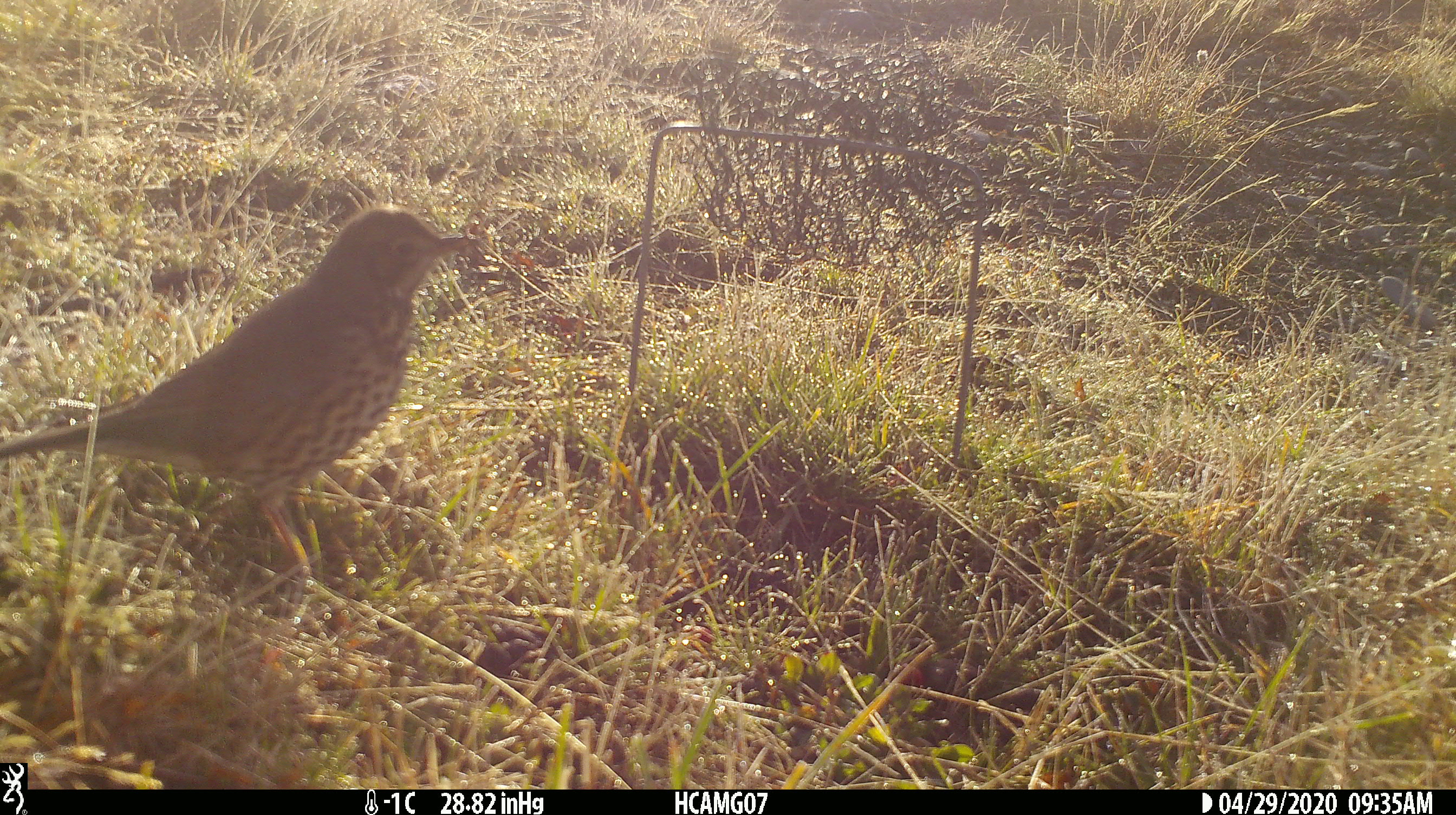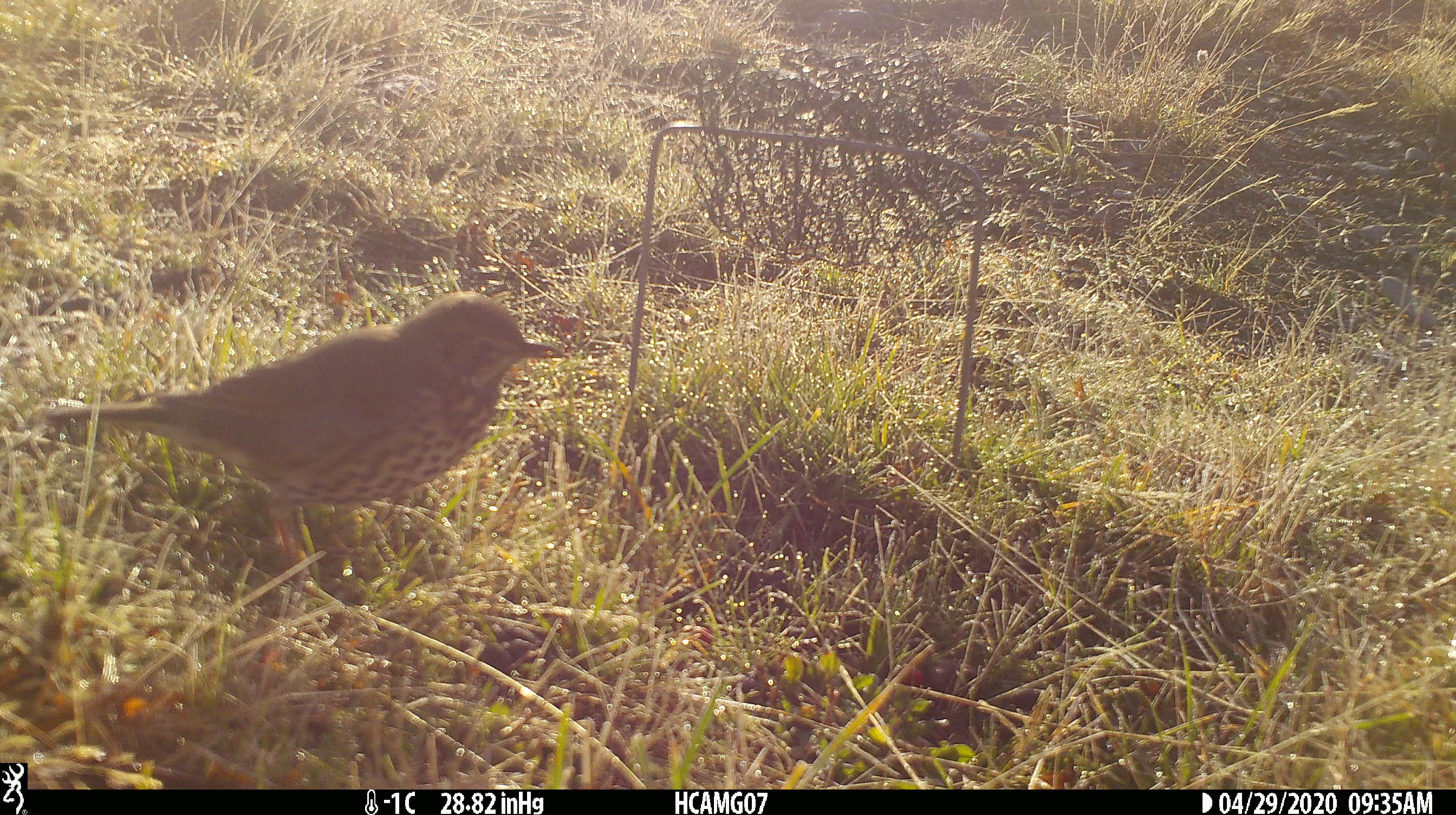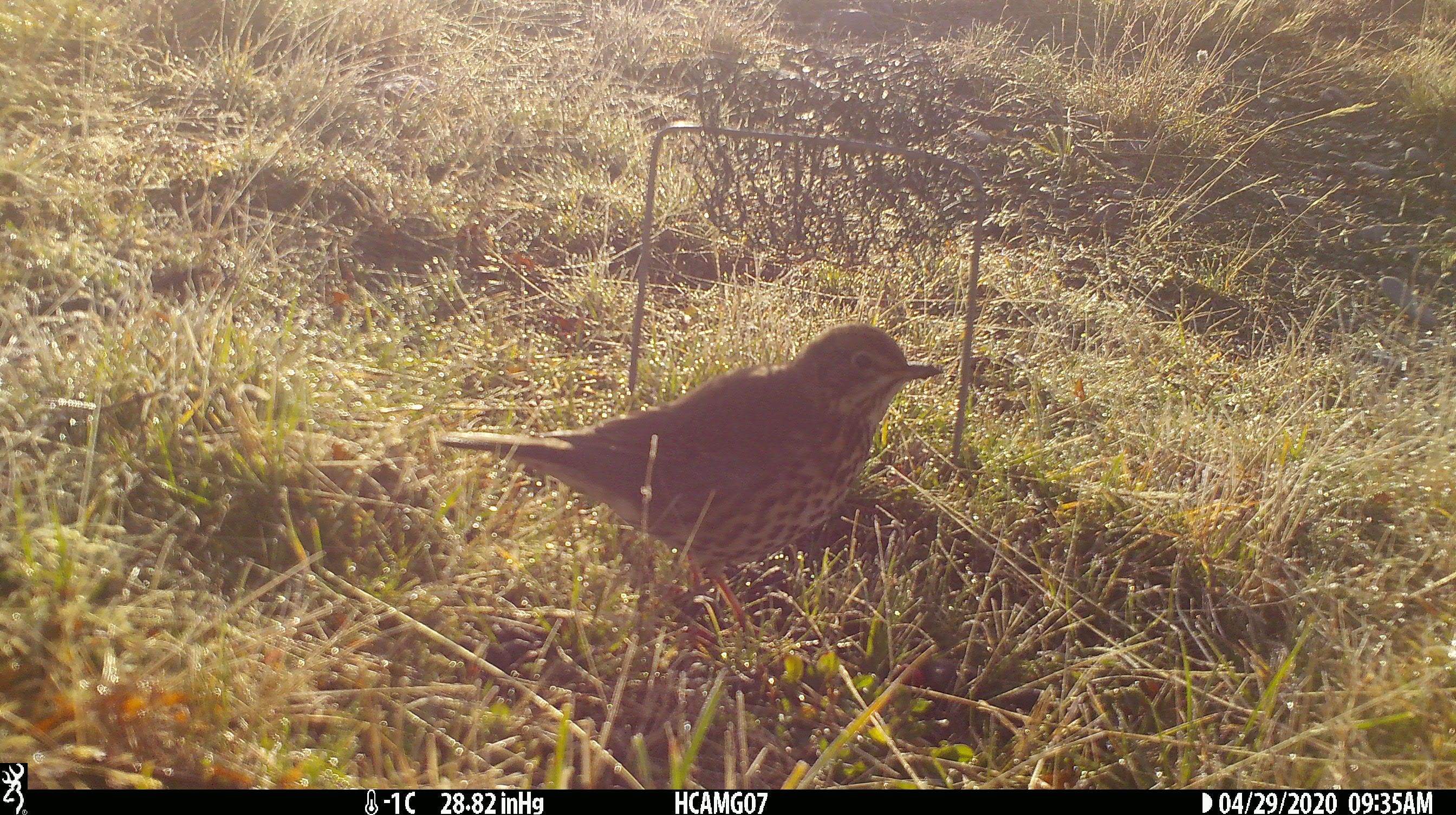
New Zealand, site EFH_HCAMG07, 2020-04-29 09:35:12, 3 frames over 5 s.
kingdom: Animalia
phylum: Chordata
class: Aves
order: Passeriformes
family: Turdidae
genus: Turdus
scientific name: Turdus philomelos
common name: song thrush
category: thrush